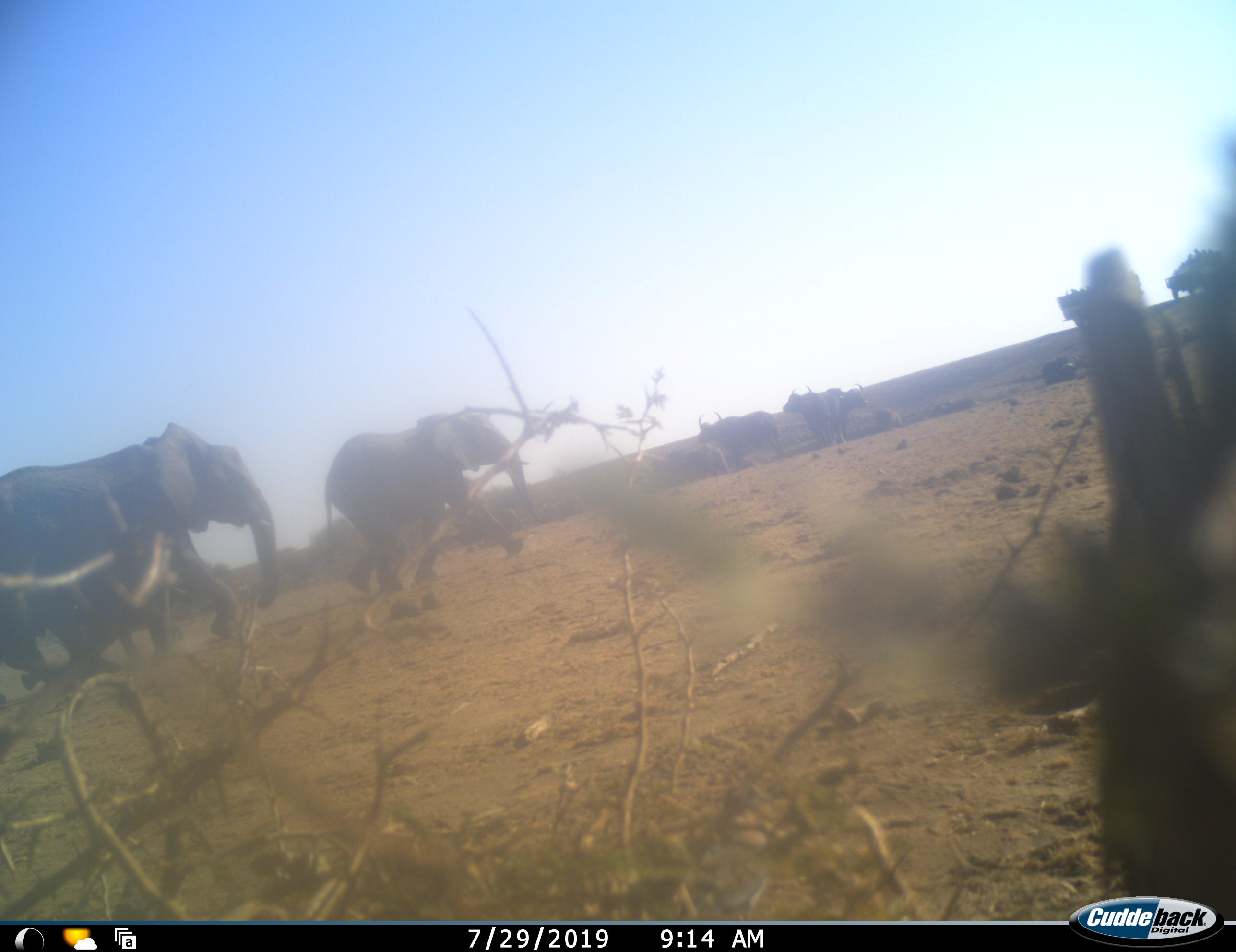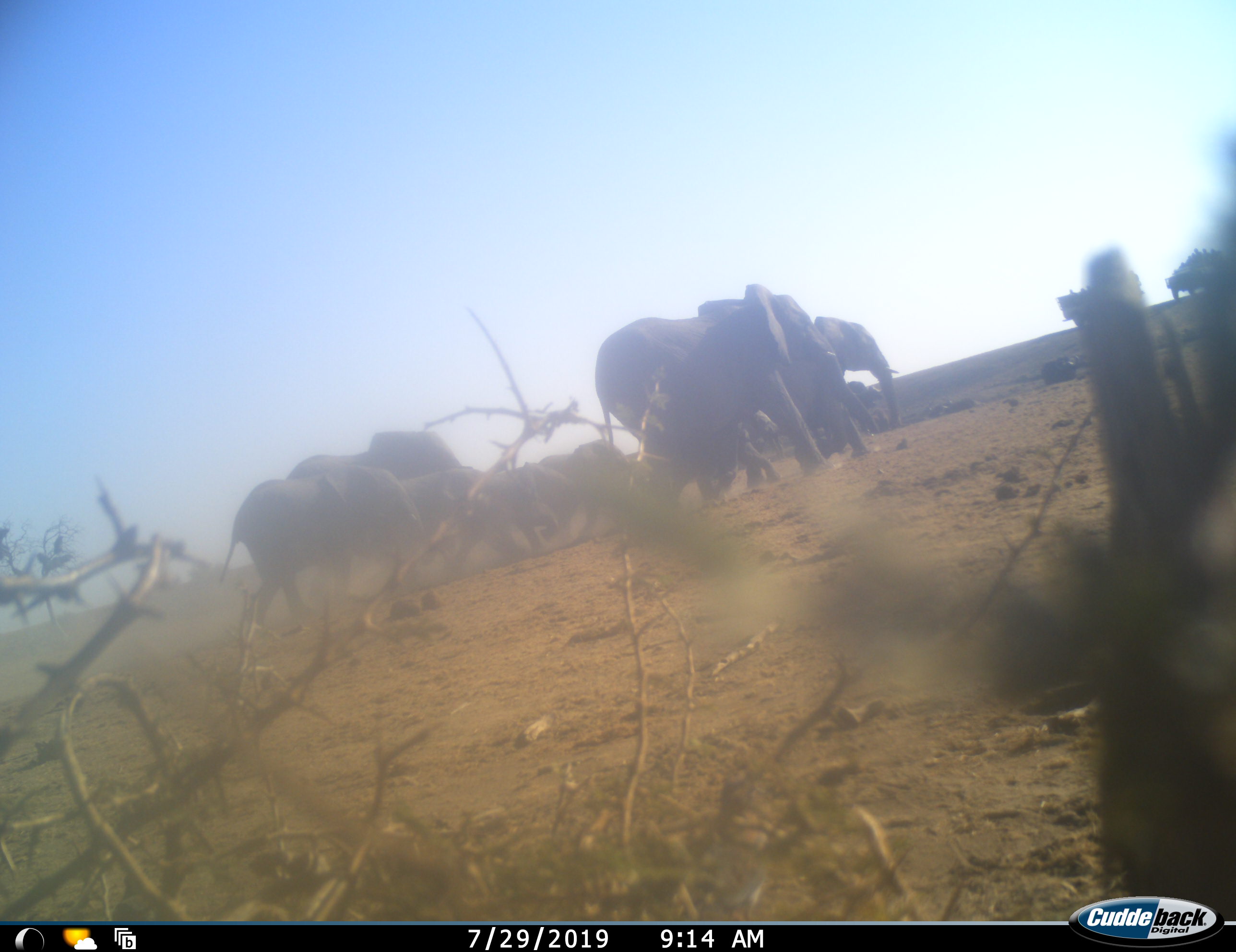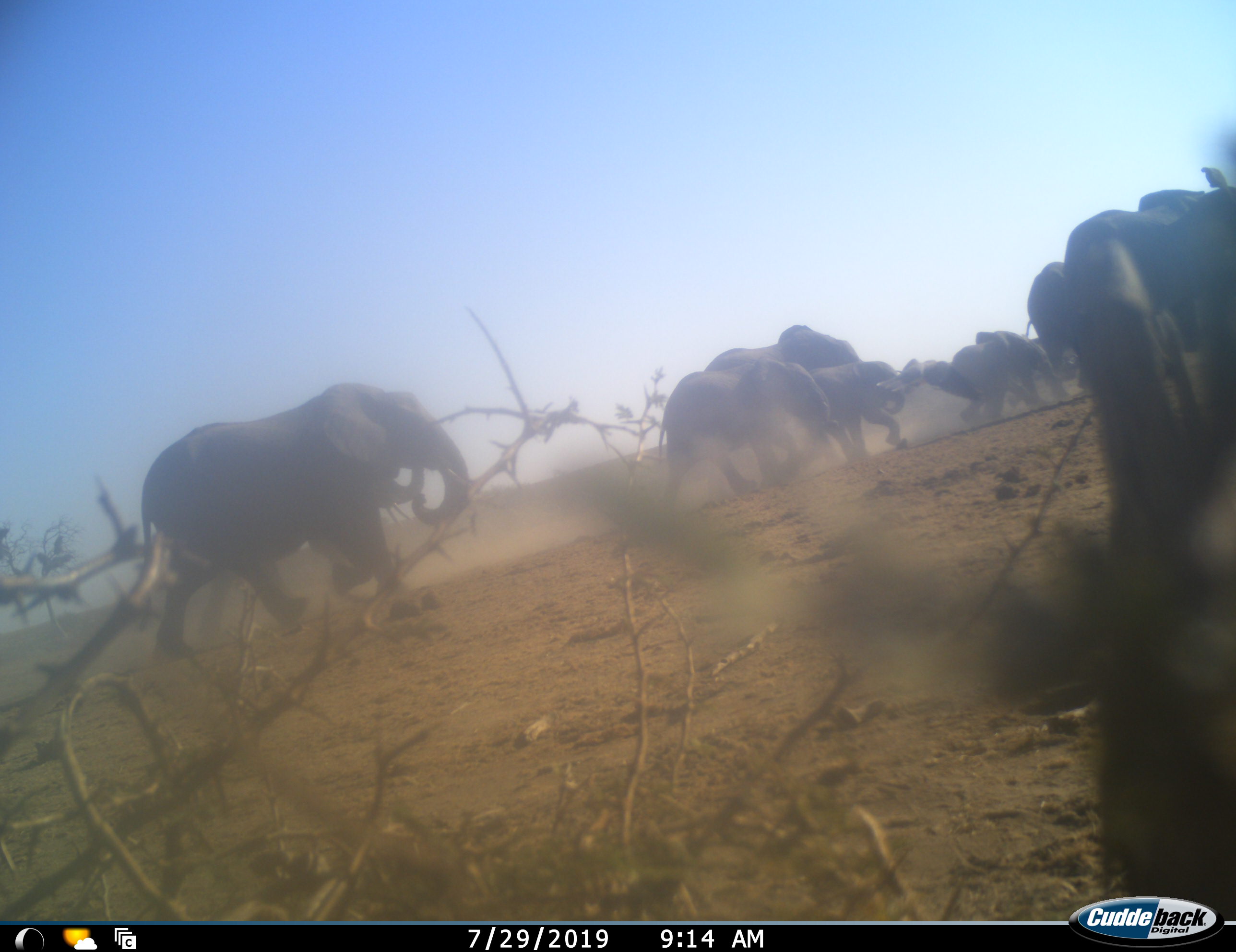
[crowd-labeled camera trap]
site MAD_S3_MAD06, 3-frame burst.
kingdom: Animalia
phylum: Chordata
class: Mammalia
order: Proboscidea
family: Elephantidae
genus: Loxodonta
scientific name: Loxodonta africana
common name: african bush elephant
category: elephant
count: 9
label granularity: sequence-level